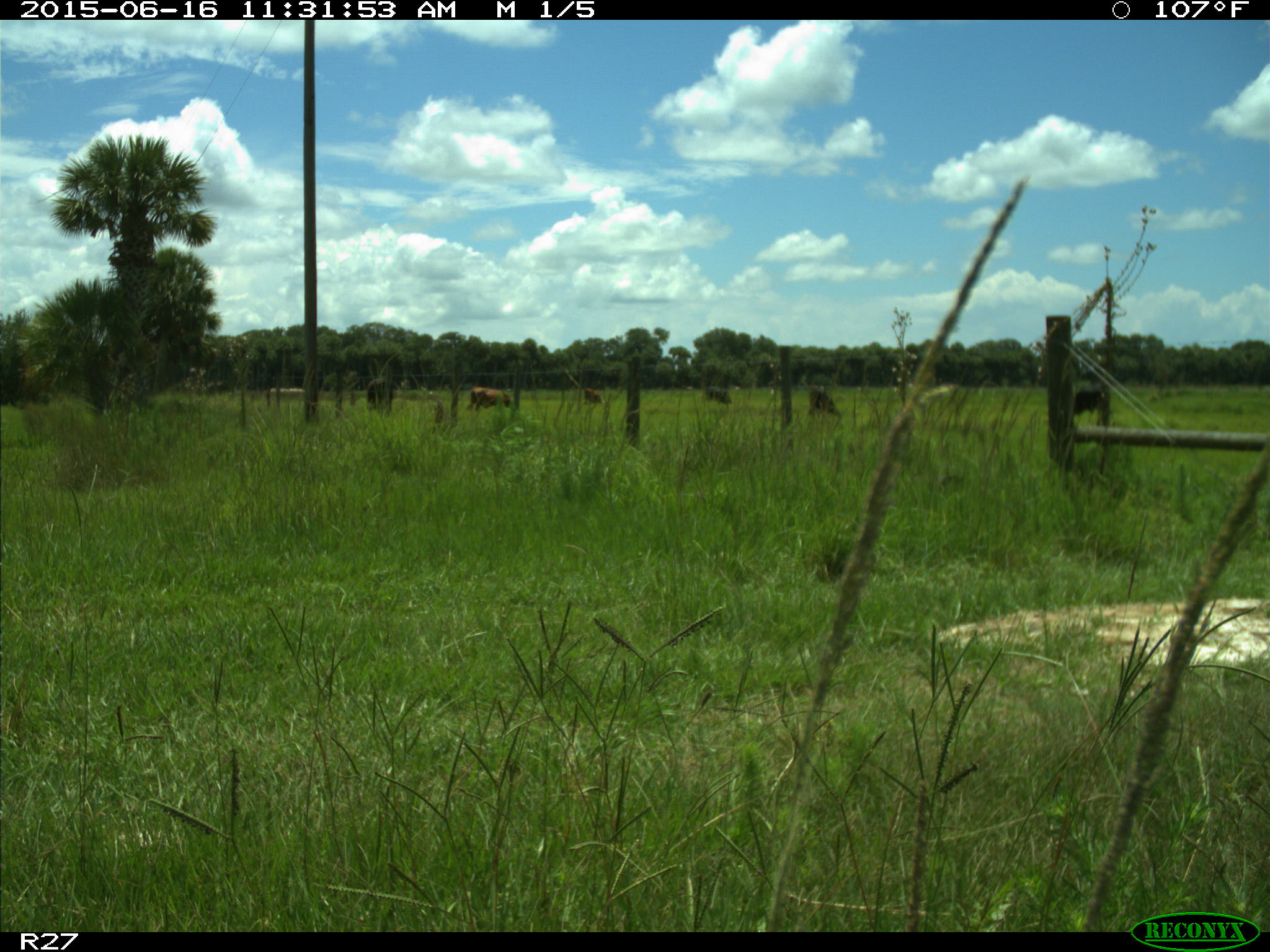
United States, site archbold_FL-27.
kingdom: Animalia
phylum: Chordata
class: Mammalia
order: Artiodactyla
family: Bovidae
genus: Bos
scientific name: Bos taurus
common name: domestic cow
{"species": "Bos taurus (domestic cow)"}